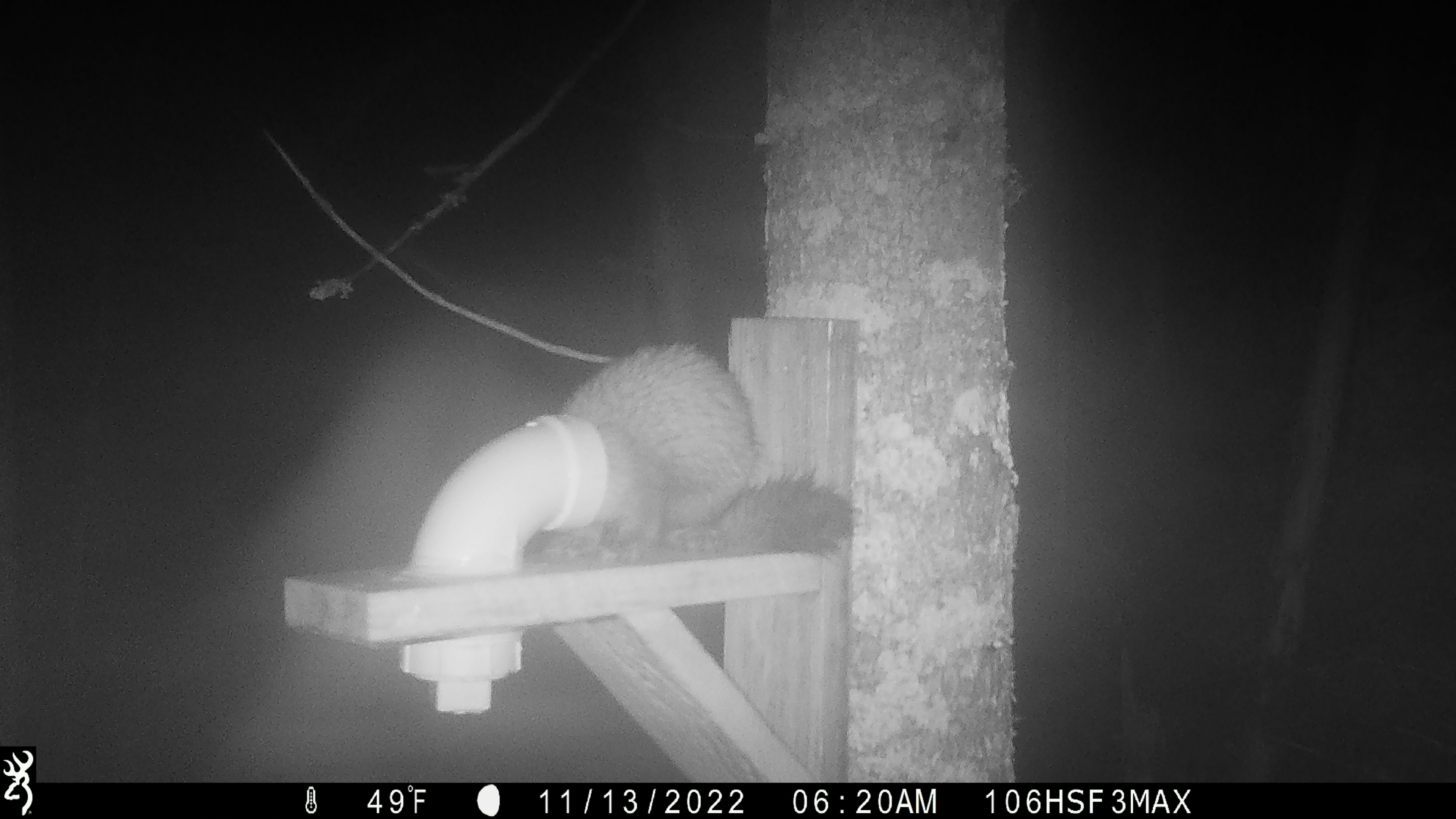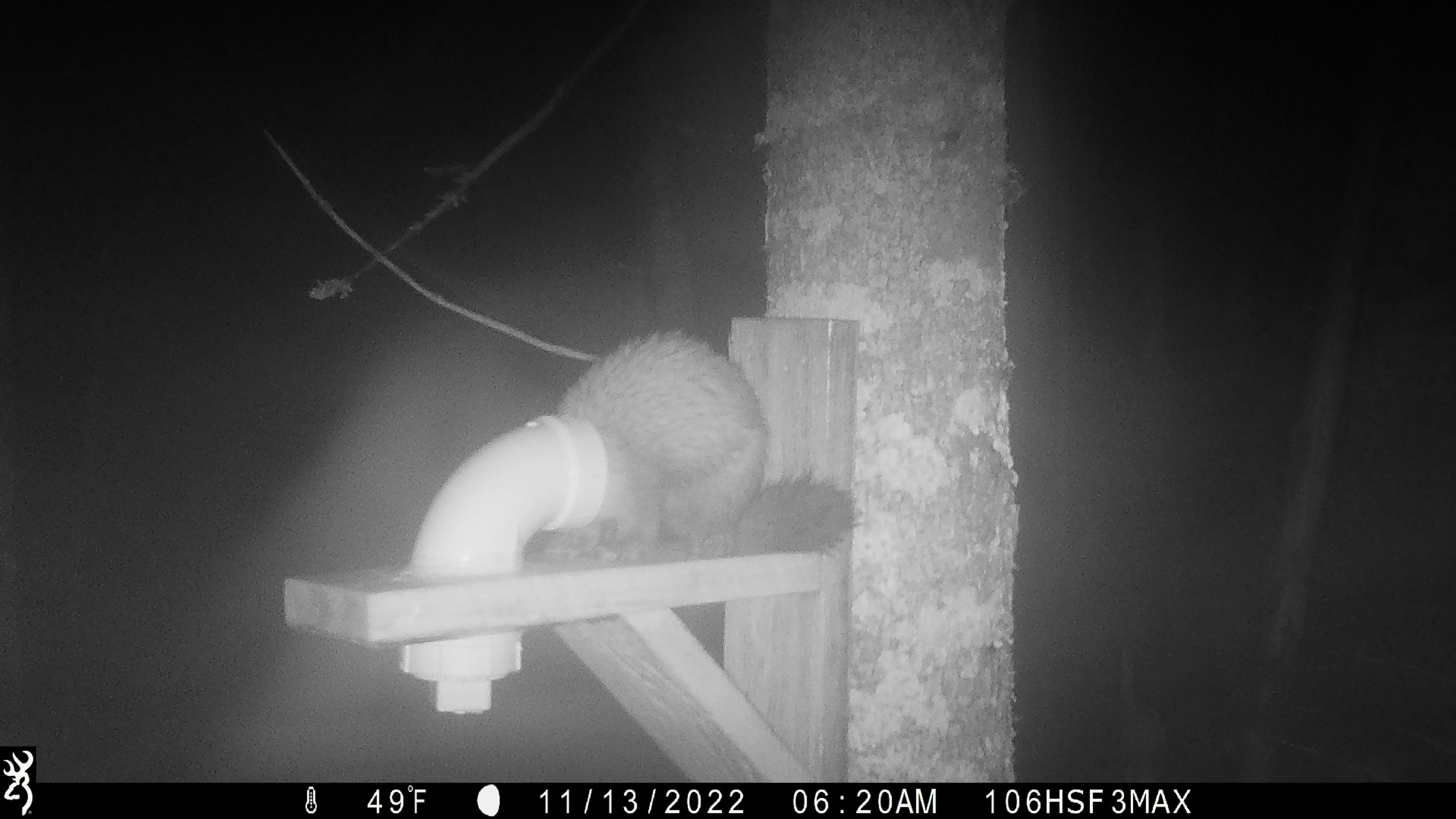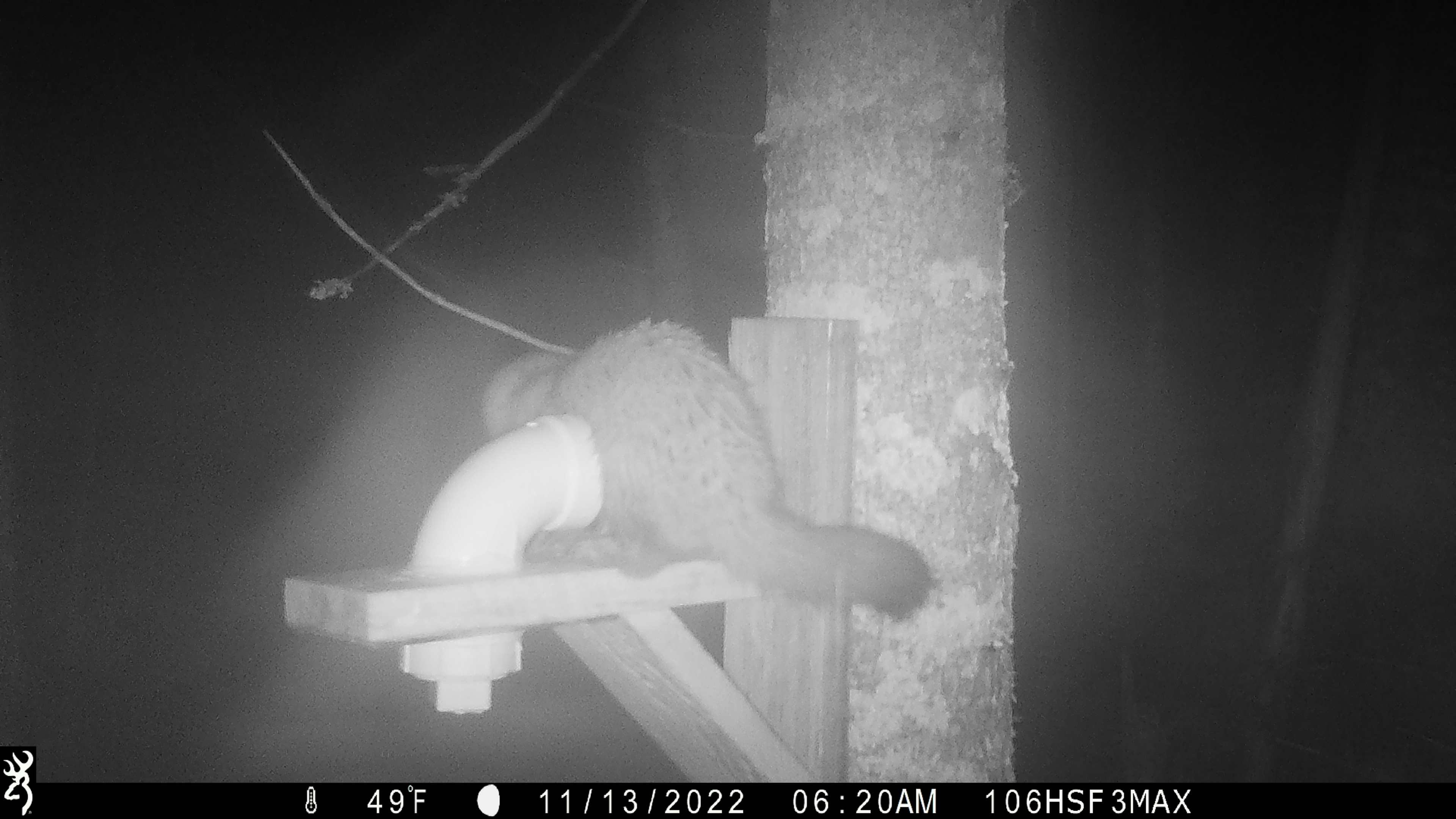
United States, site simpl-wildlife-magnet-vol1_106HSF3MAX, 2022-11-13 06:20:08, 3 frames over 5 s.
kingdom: Animalia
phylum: Chordata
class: Mammalia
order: Carnivora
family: Mustelidae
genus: Martes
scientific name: Martes americana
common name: american marten